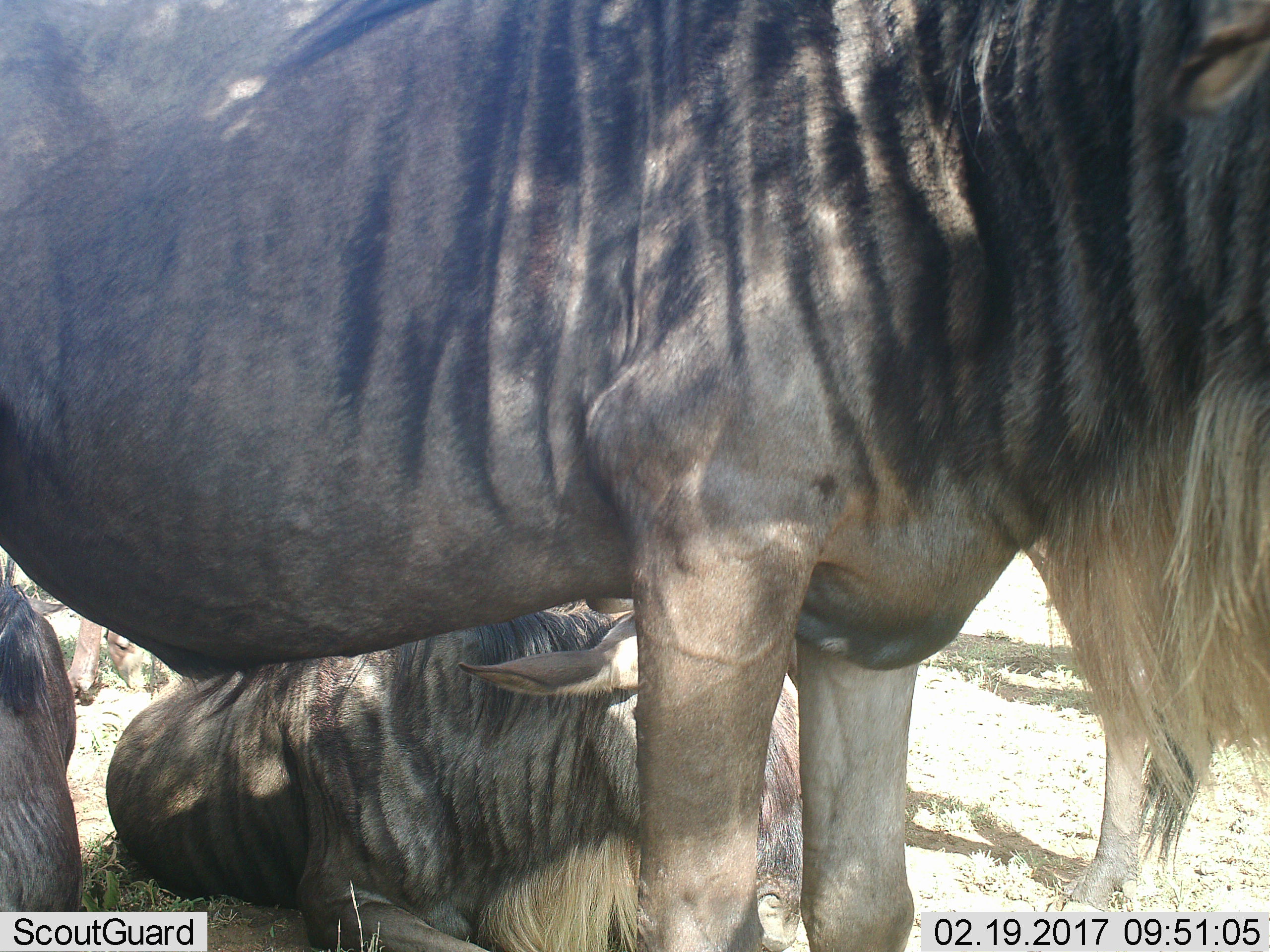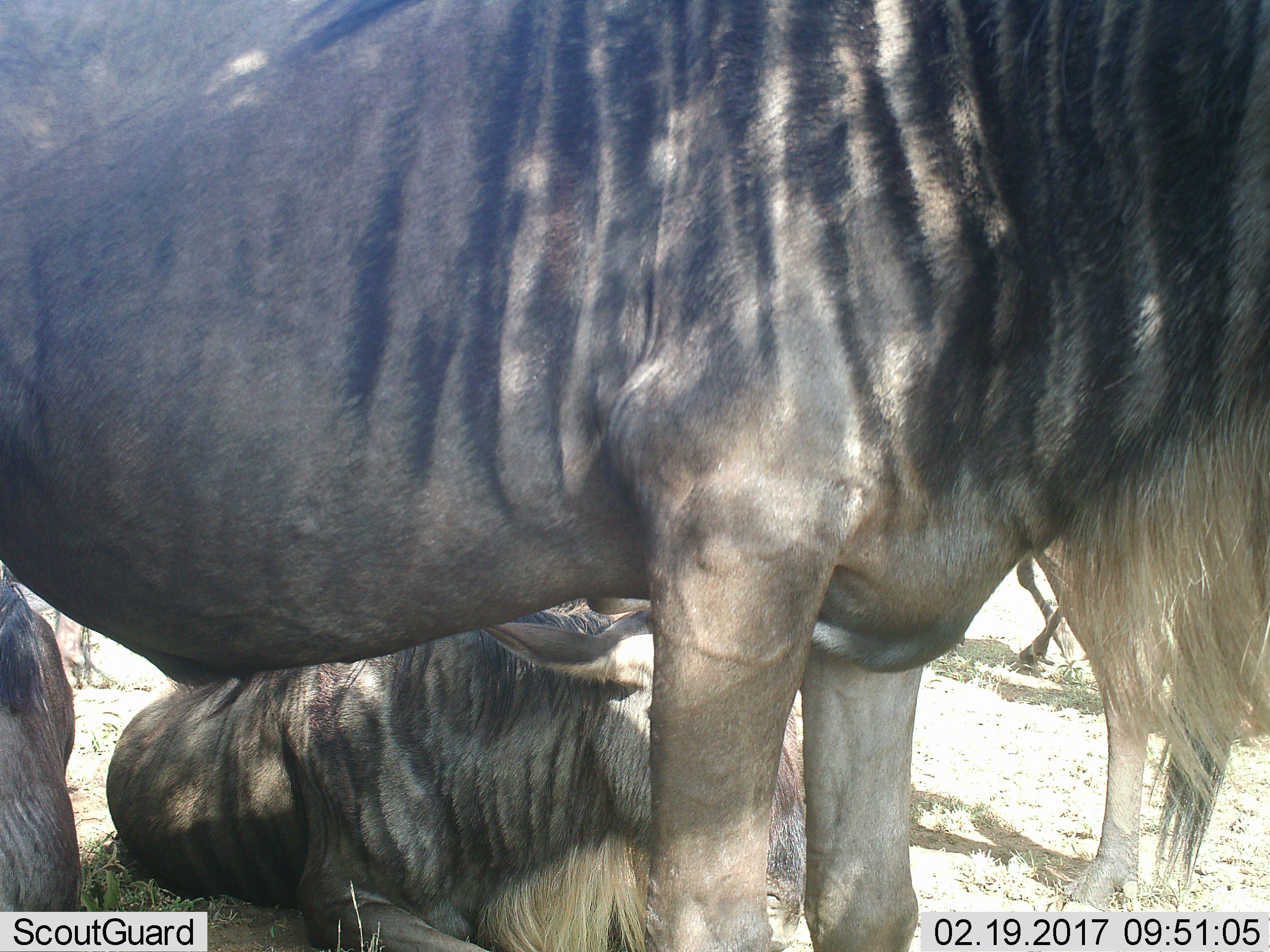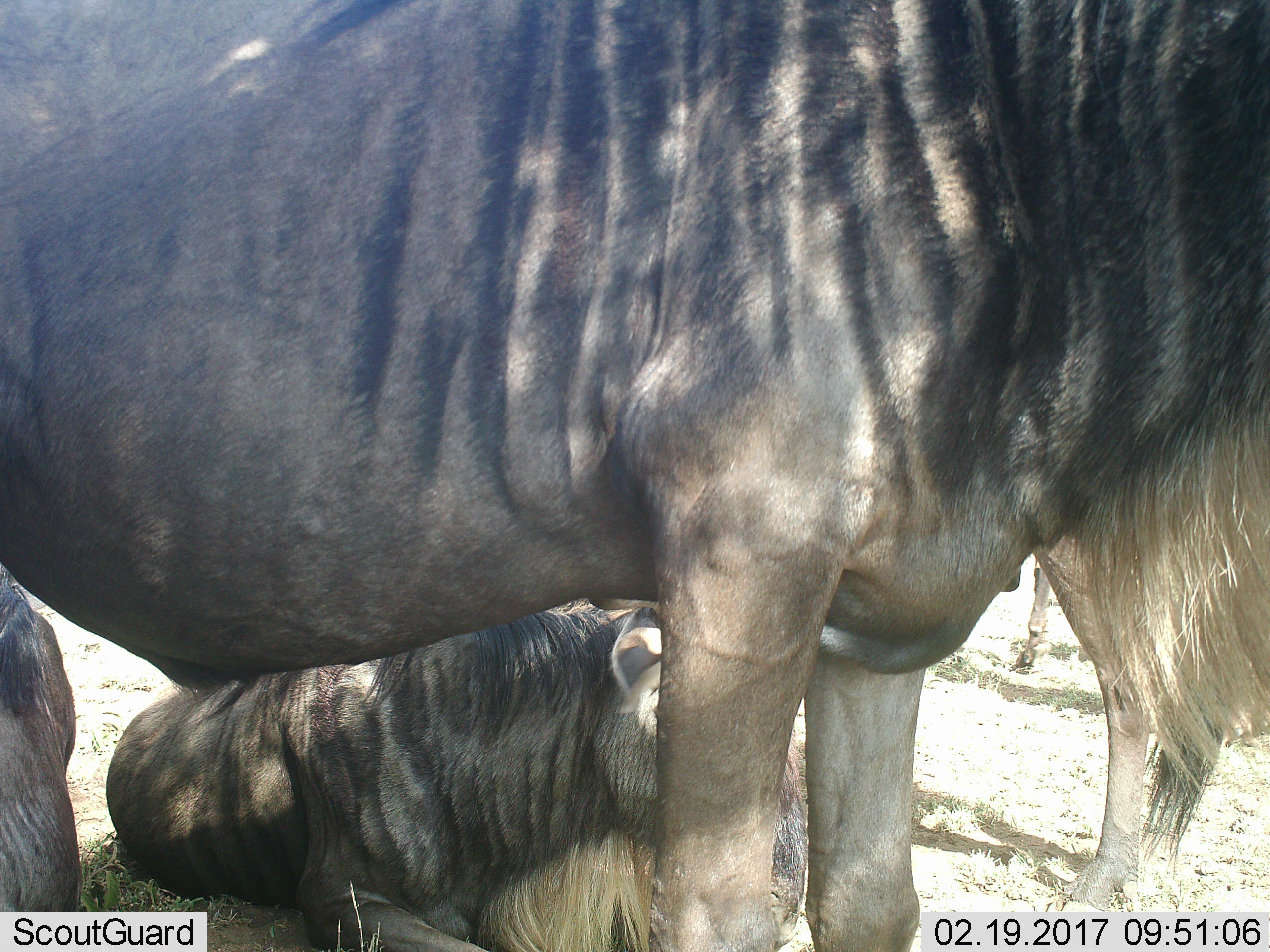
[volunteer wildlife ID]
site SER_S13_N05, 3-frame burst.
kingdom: Animalia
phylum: Chordata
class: Mammalia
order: Artiodactyla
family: Bovidae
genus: Connochaetes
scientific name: Connochaetes taurinus taurinus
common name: blue wildebeest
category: wildebeestblue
Wildebeestblue (blue wildebeest) (Connochaetes taurinus taurinus), count 3. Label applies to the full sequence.